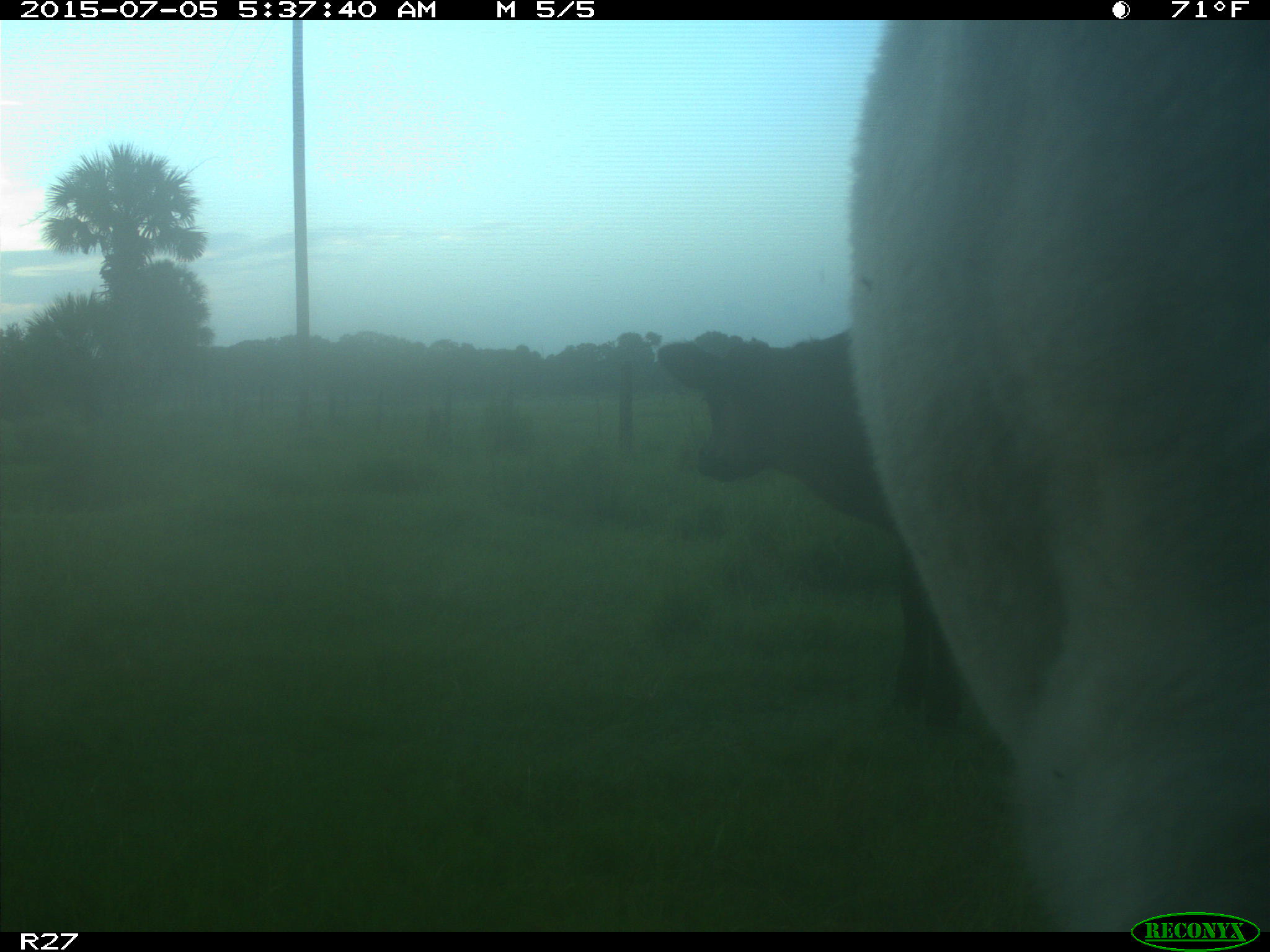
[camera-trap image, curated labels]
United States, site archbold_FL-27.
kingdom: Animalia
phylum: Chordata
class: Mammalia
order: Artiodactyla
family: Bovidae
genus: Bos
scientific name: Bos taurus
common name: domestic cow